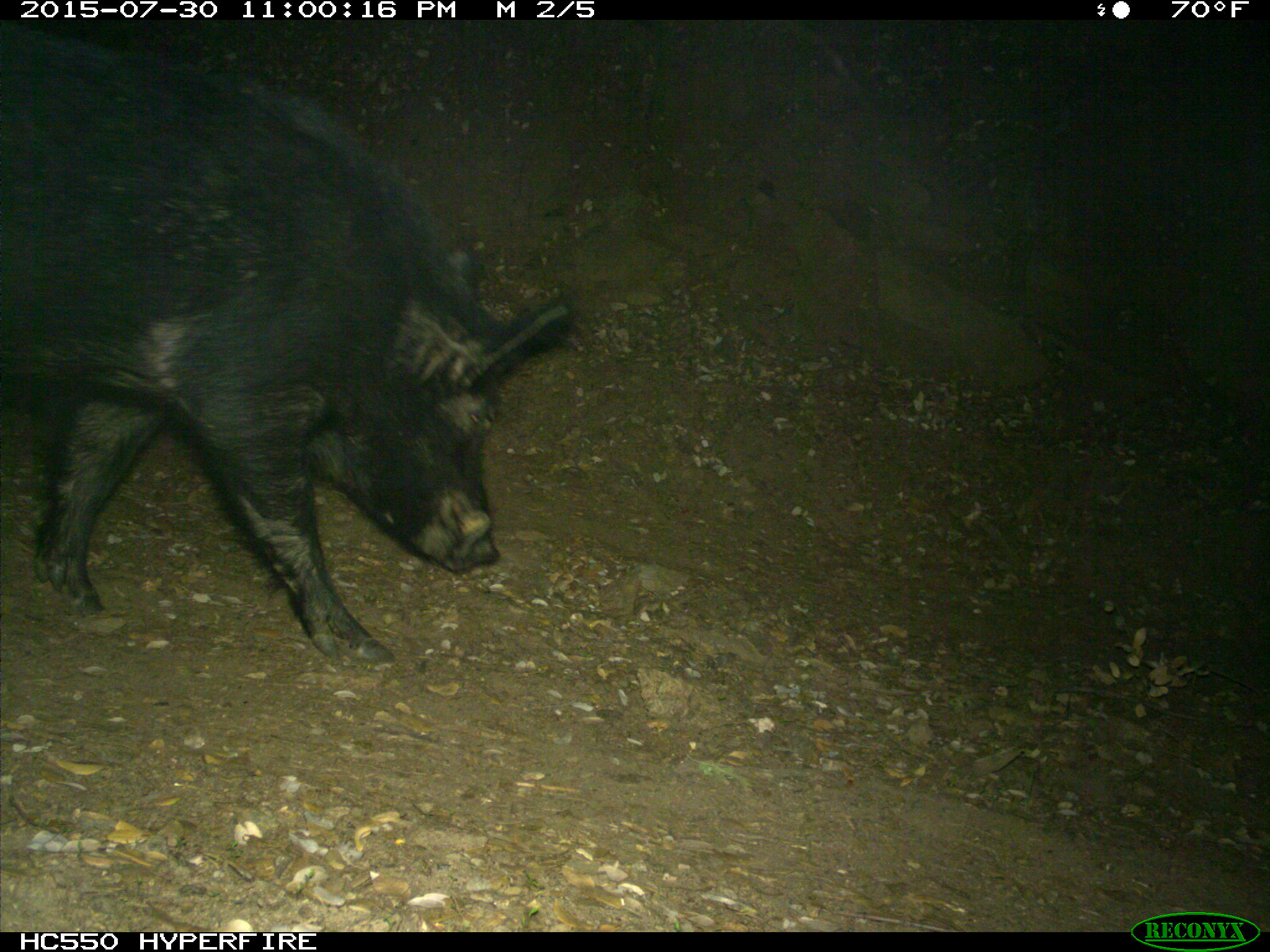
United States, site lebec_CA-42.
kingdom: Animalia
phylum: Chordata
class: Mammalia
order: Artiodactyla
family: Suidae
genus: Sus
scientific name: Sus scrofa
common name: wild boar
Sus scrofa (wild boar).